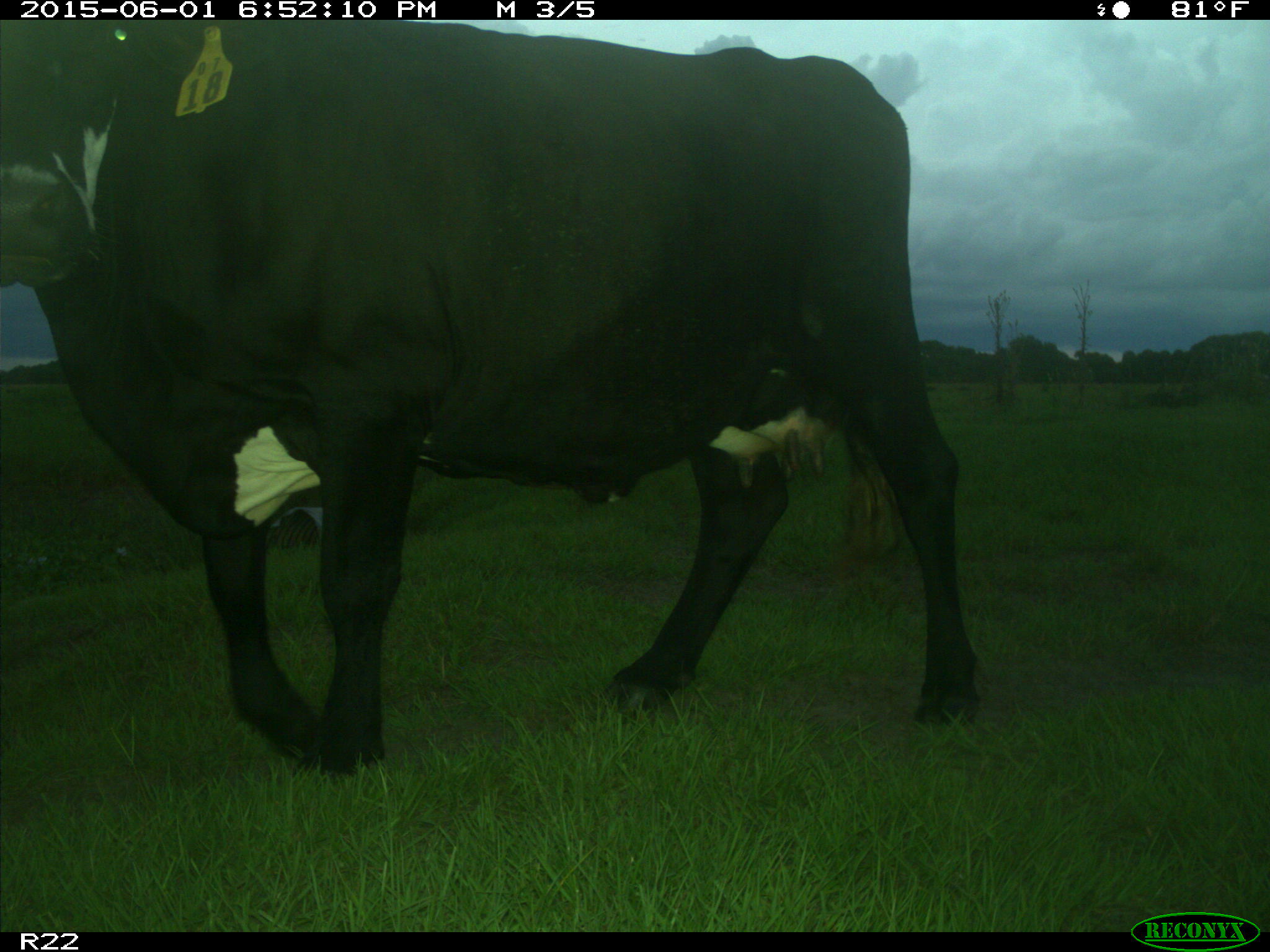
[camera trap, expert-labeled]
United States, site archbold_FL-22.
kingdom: Animalia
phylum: Chordata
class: Mammalia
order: Artiodactyla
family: Bovidae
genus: Bos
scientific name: Bos taurus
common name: domestic cow